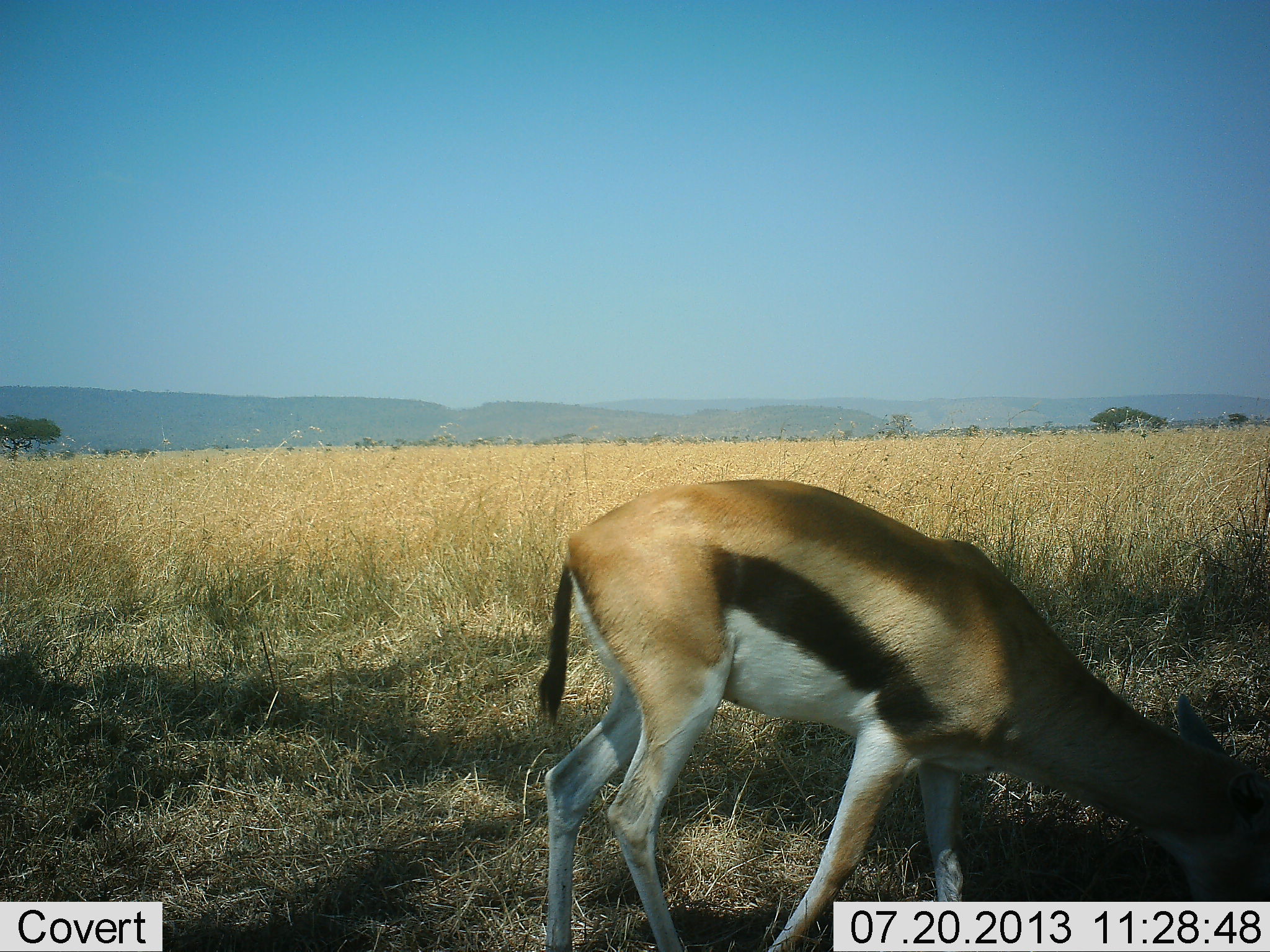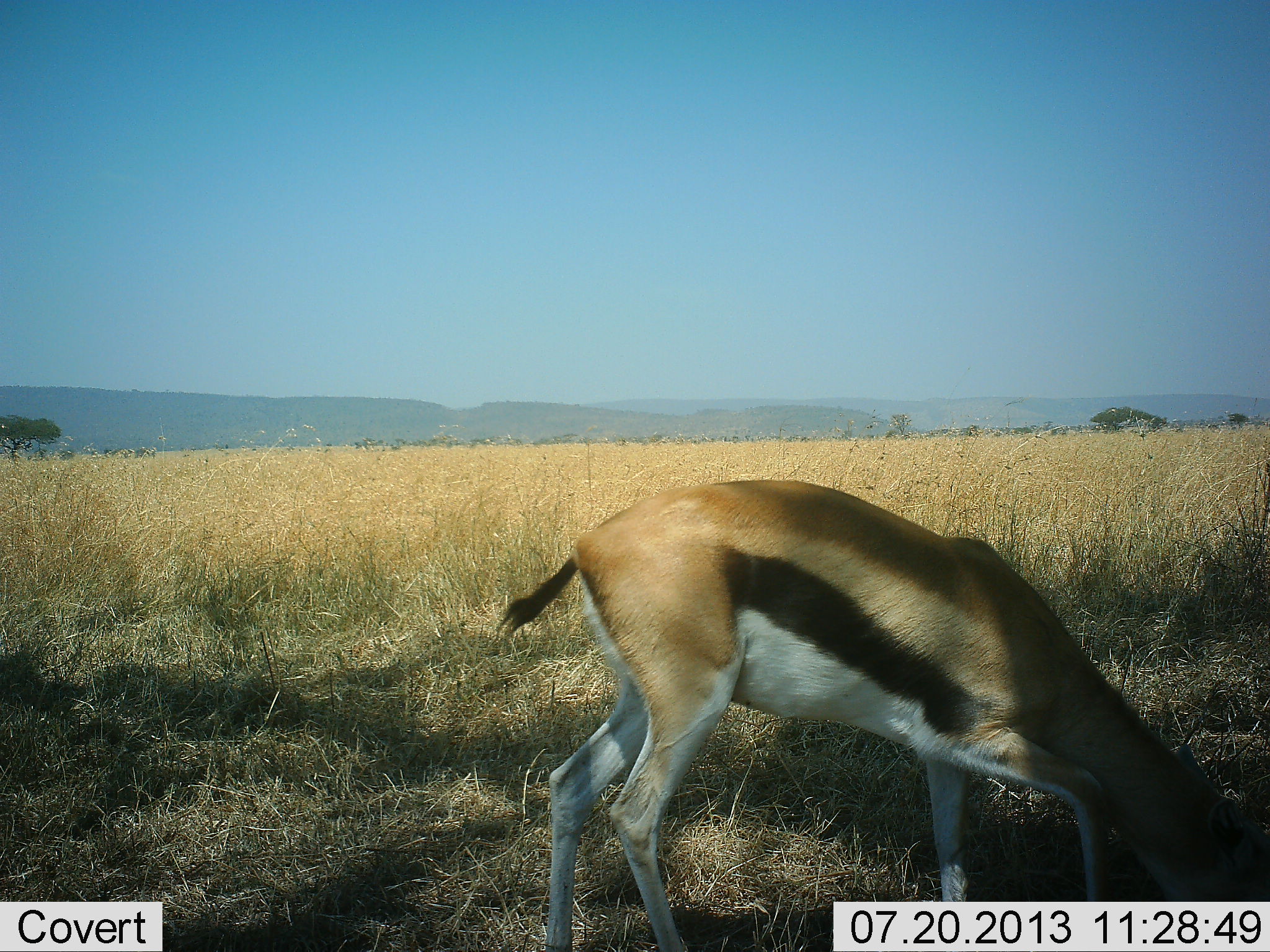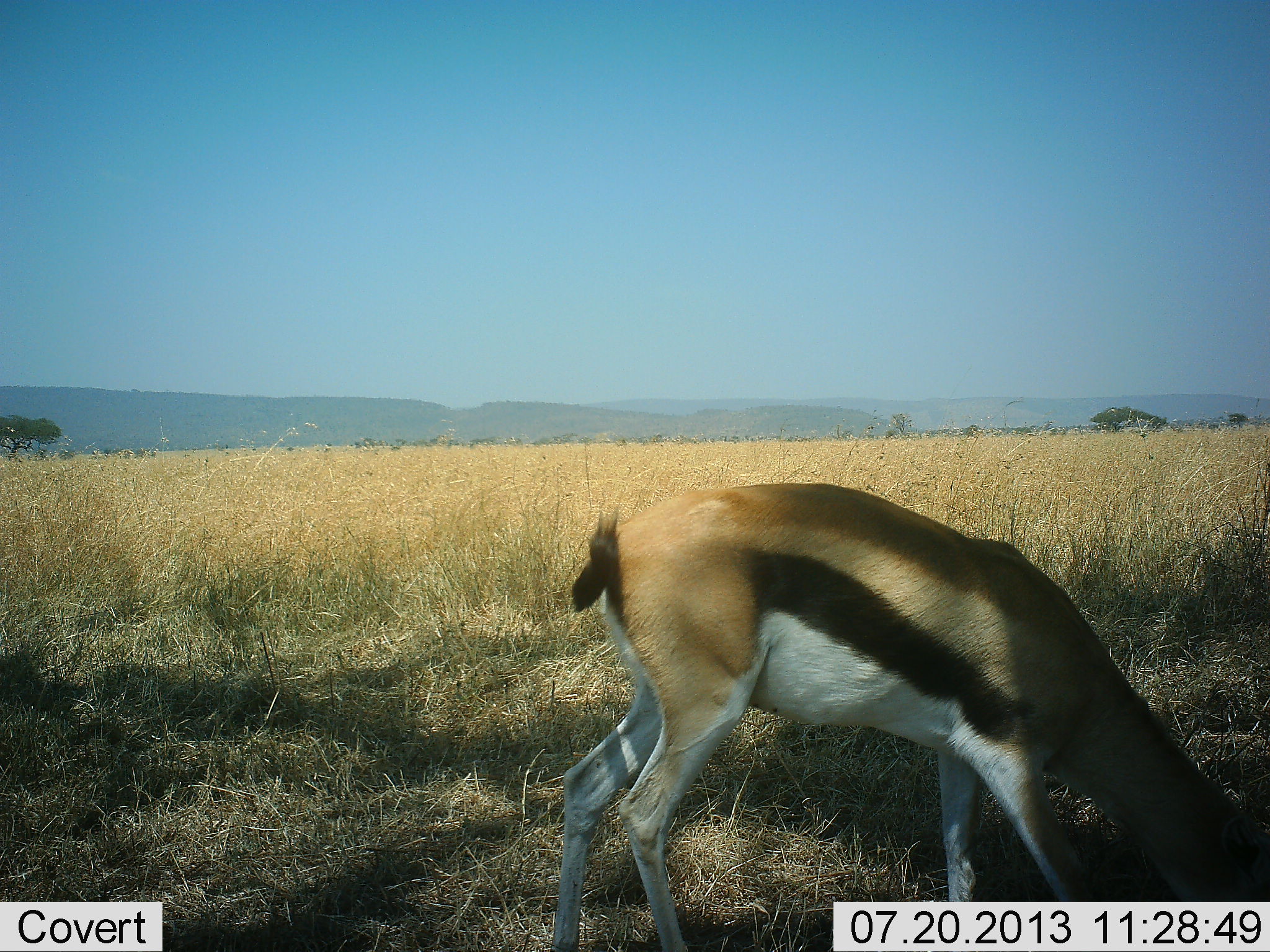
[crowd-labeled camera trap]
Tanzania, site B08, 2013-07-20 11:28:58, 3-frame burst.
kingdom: Animalia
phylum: Chordata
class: Mammalia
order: Artiodactyla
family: Bovidae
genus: Eudorcas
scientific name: Eudorcas thomsonii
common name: thomson's gazelle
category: gazellethomsons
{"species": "gazellethomsons (thomson's gazelle) (Eudorcas thomsonii)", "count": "1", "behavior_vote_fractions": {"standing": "32%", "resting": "0%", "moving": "0%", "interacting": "0%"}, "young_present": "0%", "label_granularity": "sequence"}